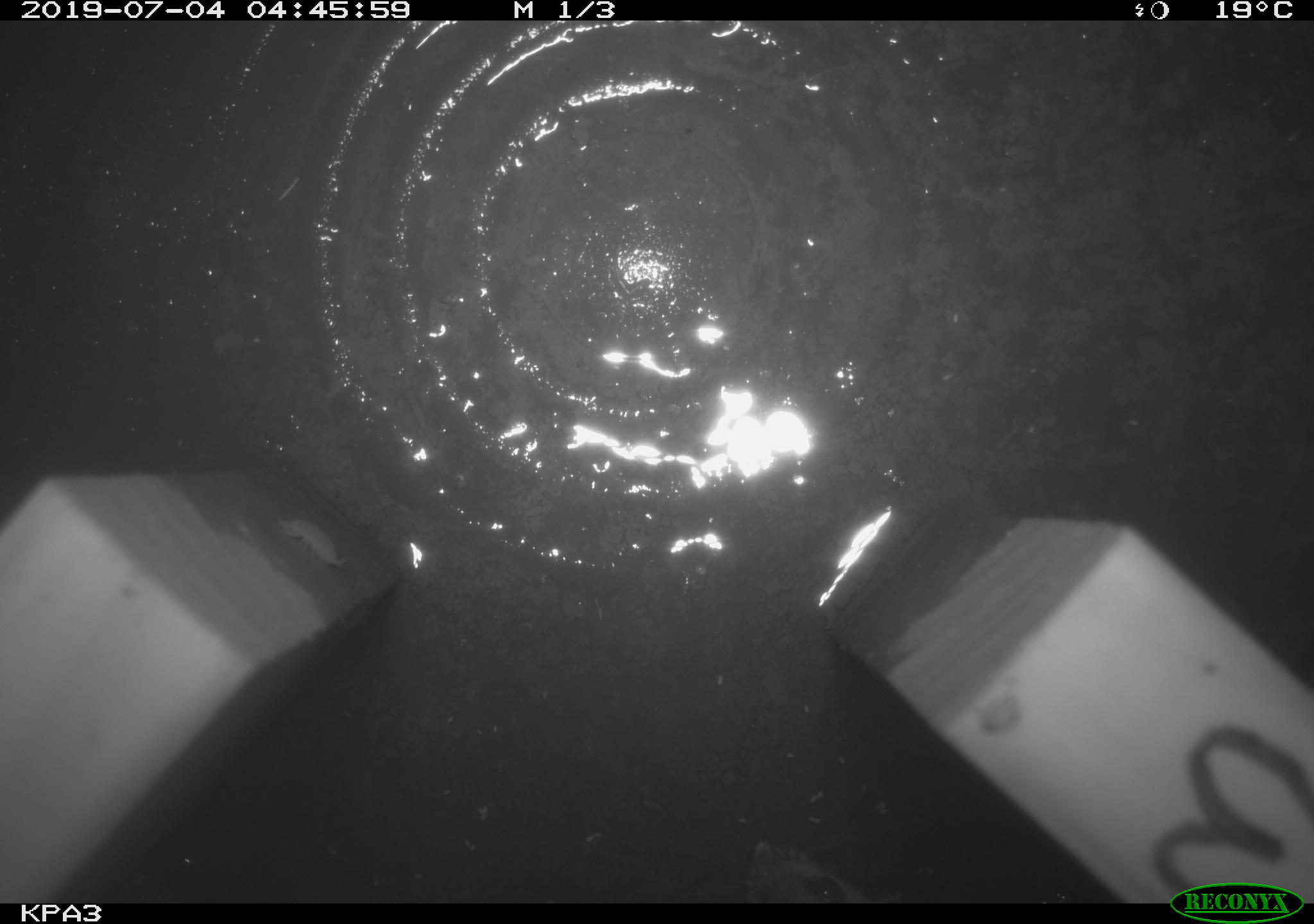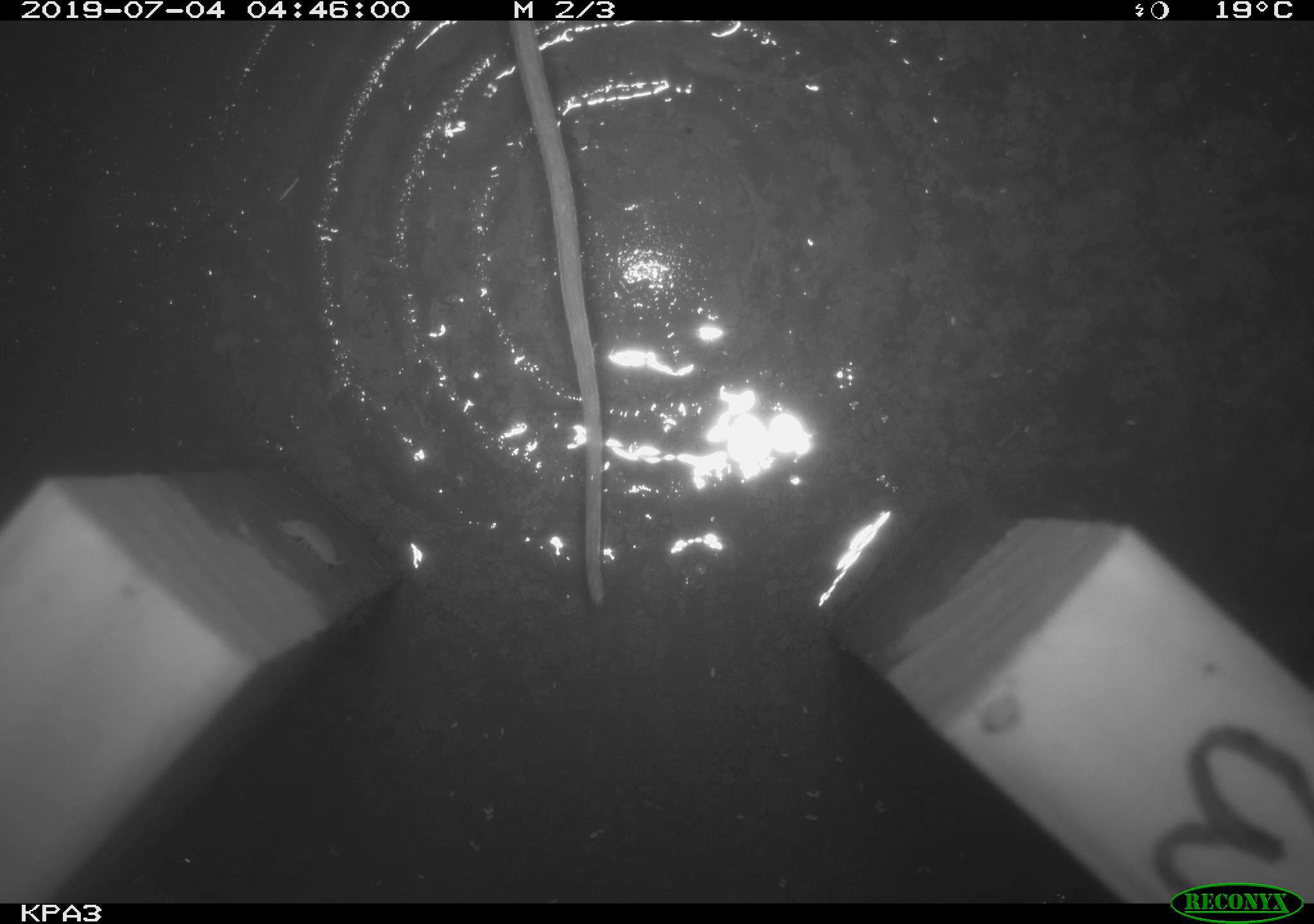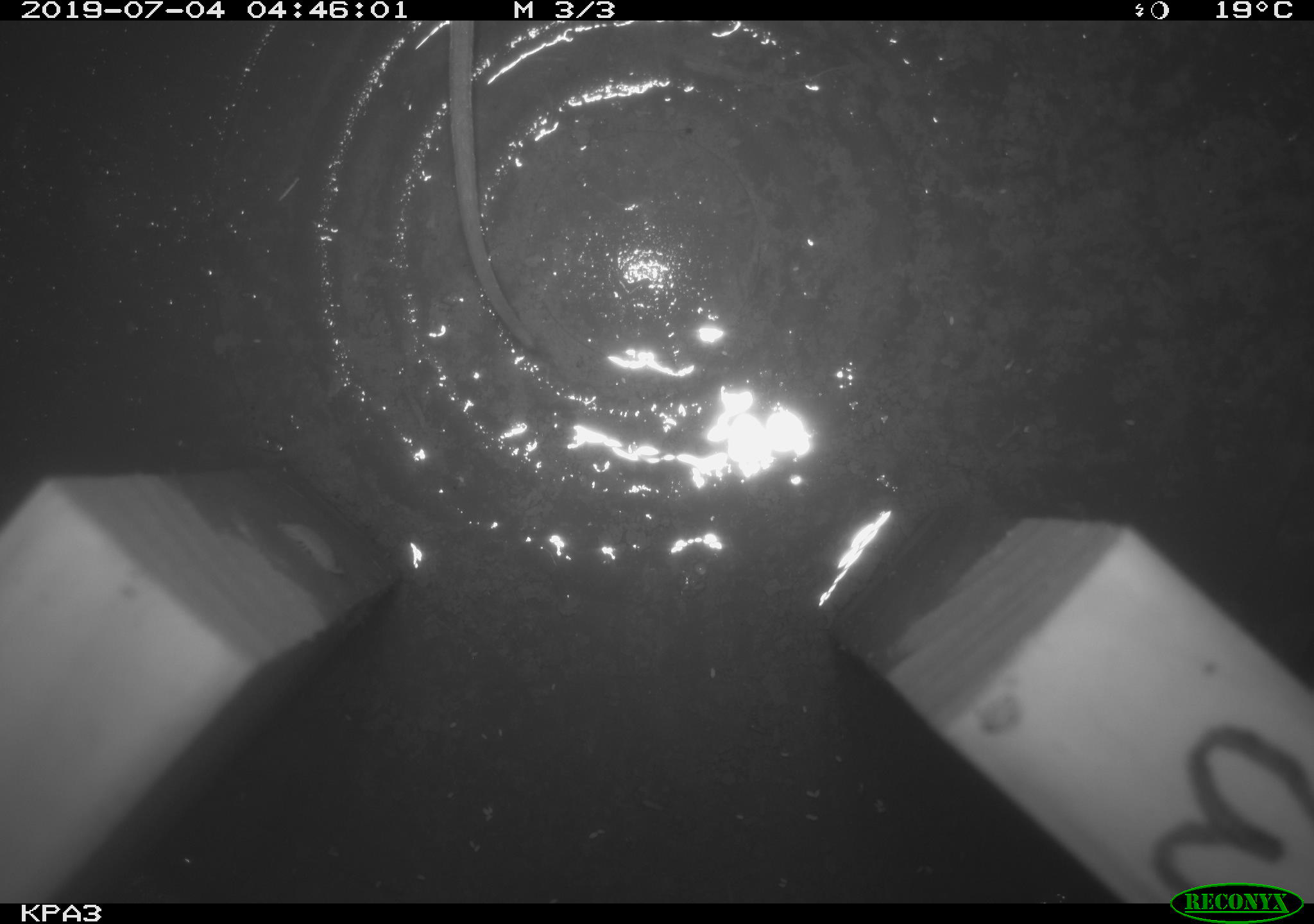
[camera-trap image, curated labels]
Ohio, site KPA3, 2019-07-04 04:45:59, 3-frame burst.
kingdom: Animalia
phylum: Chordata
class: Mammalia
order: Rodentia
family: Cricetidae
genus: Peromyscus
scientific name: Peromyscus leucopus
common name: white-footed mouse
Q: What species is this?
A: White-footed mouse (Peromyscus leucopus).